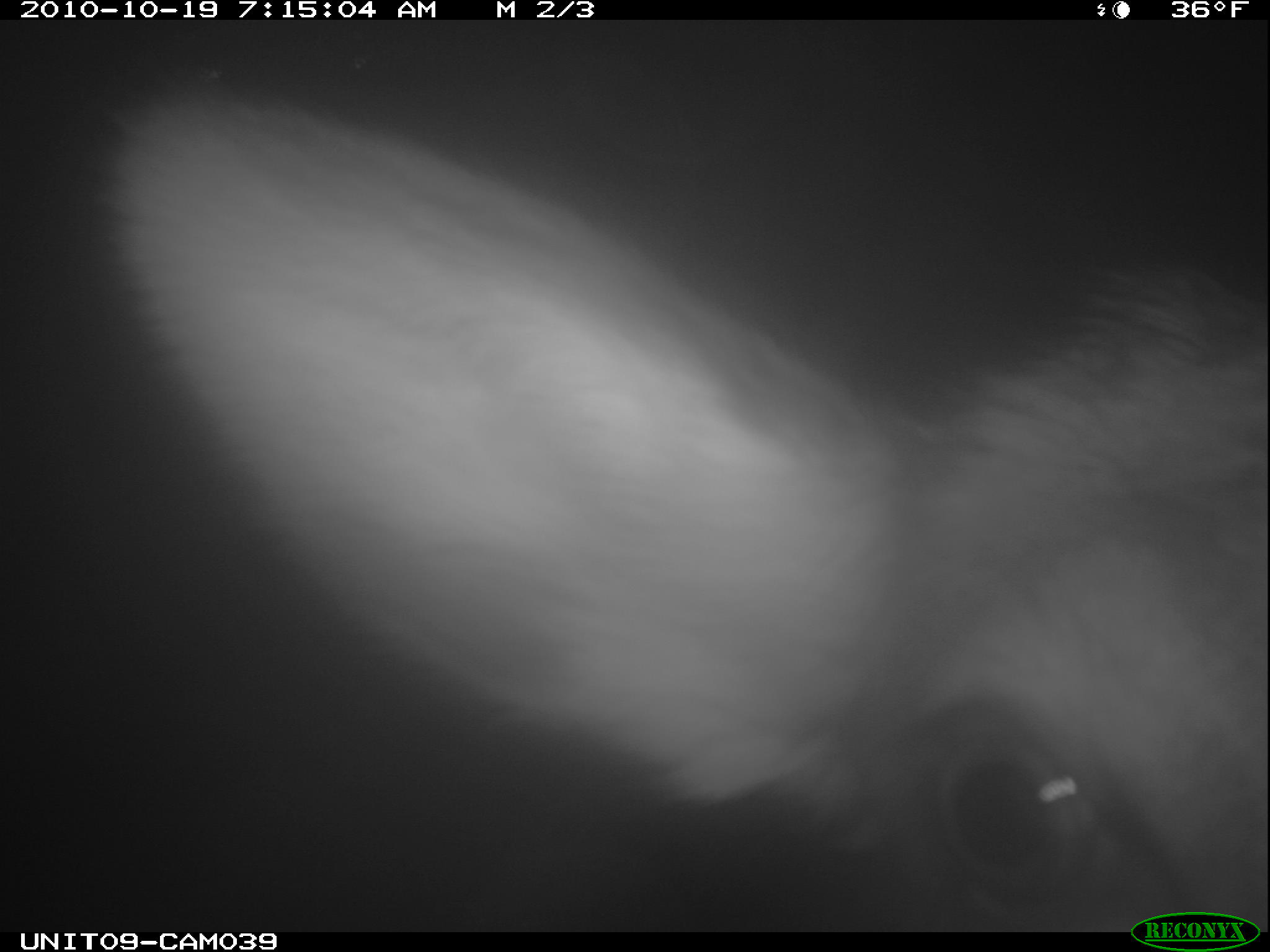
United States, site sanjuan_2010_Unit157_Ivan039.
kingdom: Animalia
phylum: Chordata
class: Mammalia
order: Artiodactyla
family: Cervidae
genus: Cervus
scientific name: Cervus elaphus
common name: red deer